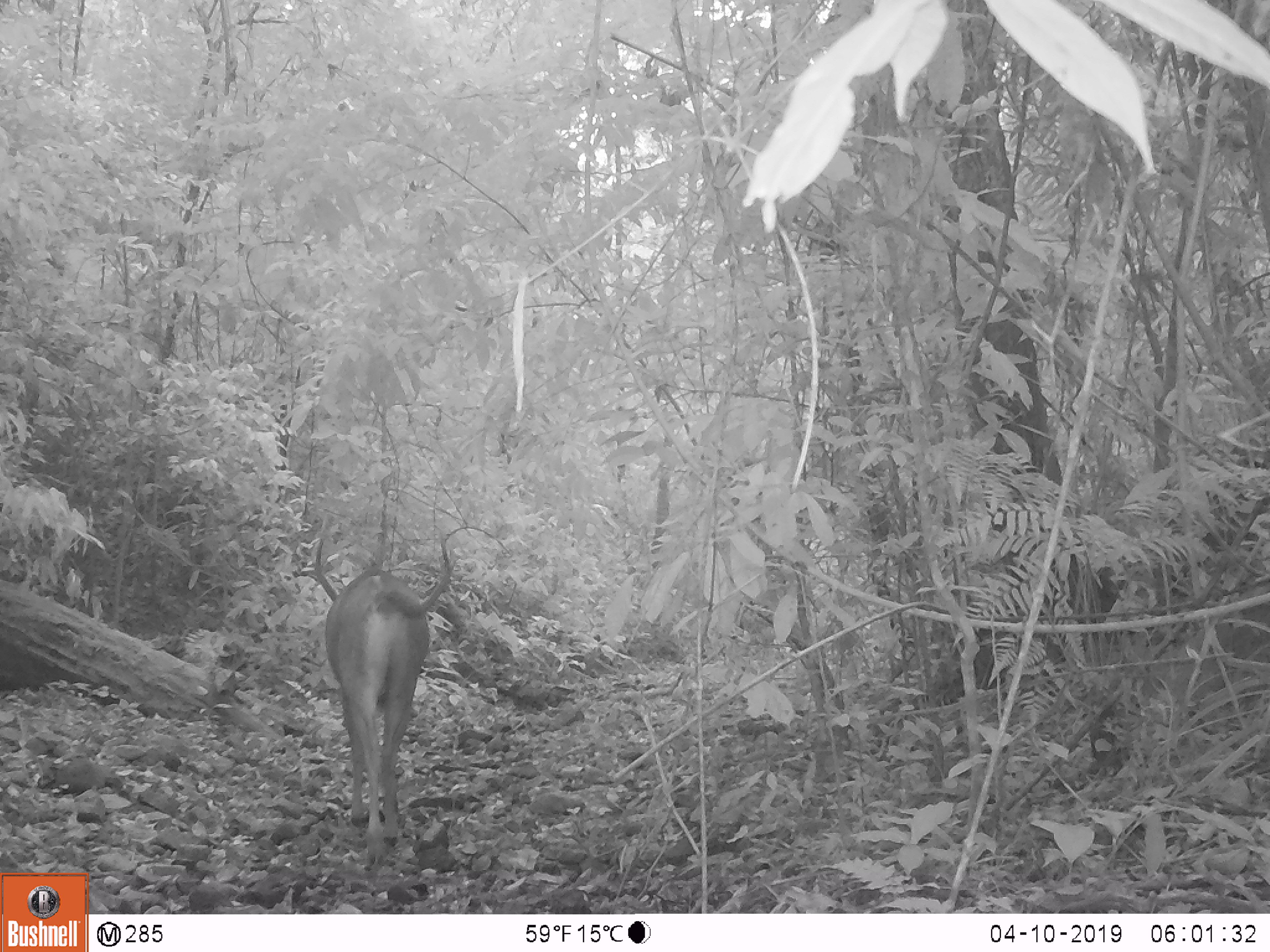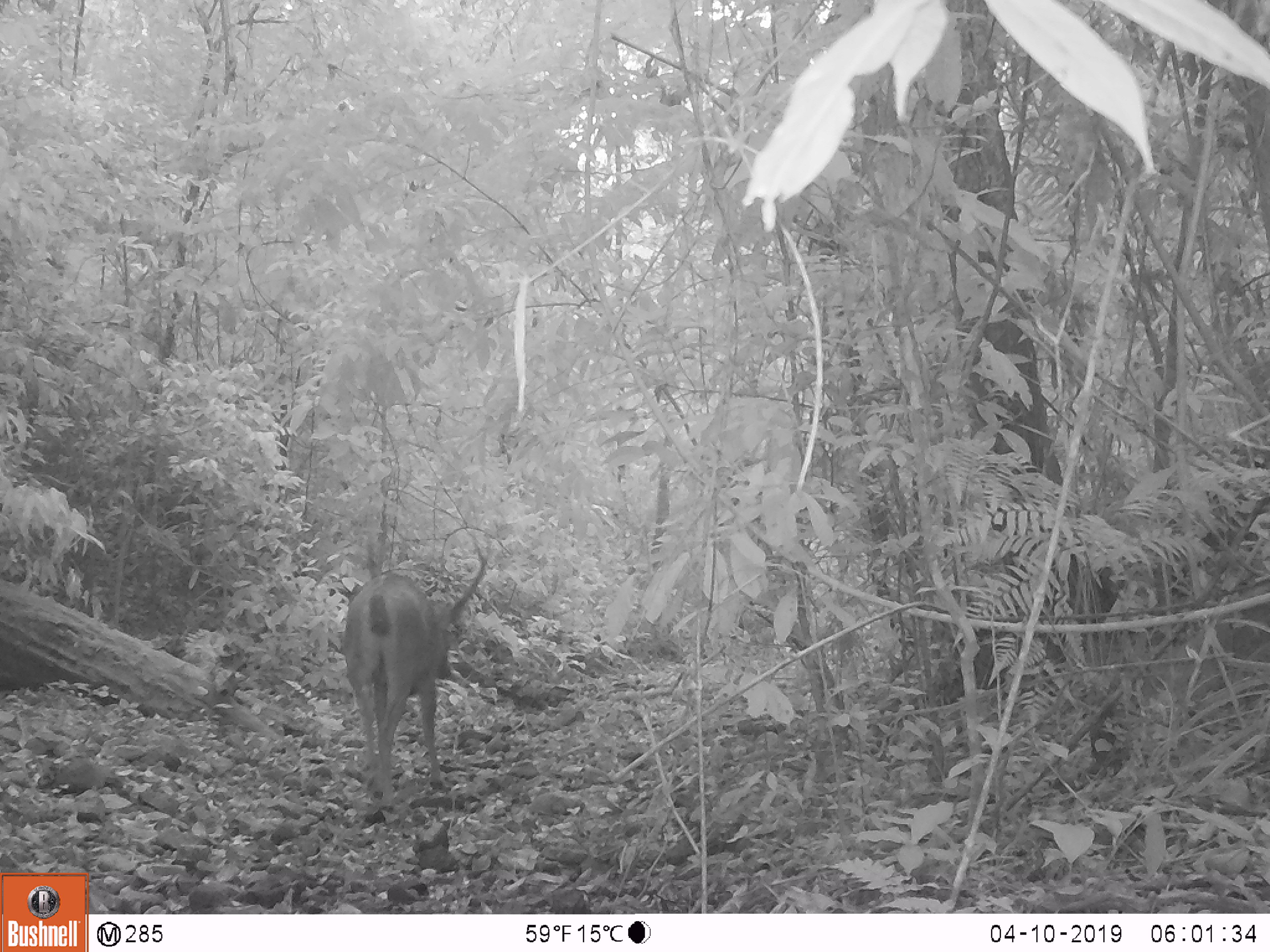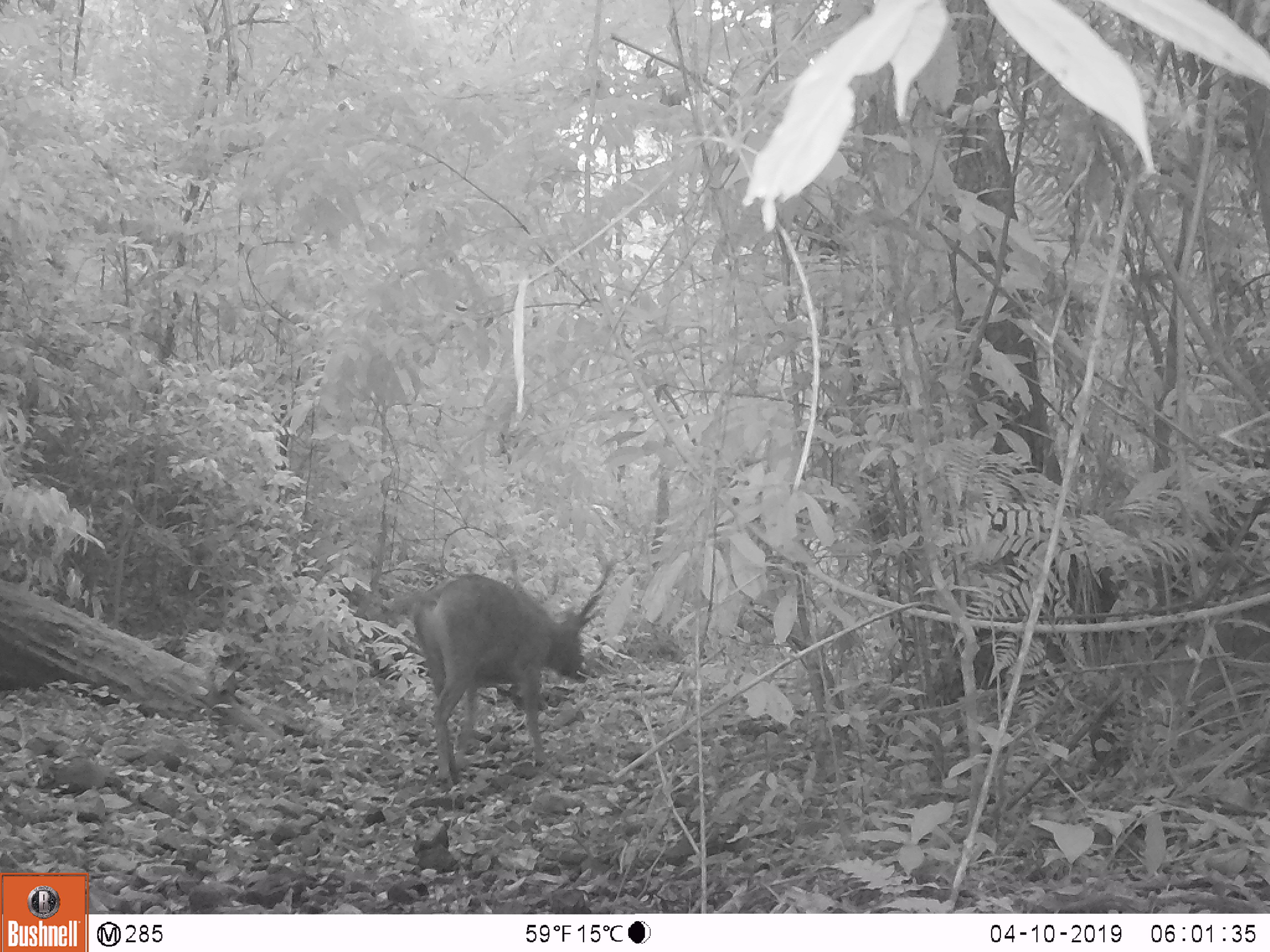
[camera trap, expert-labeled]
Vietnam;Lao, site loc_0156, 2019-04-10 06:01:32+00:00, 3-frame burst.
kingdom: Animalia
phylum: Chordata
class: Mammalia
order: Artiodactyla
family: Cervidae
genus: Rusa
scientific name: Rusa unicolor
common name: sambar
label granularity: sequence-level